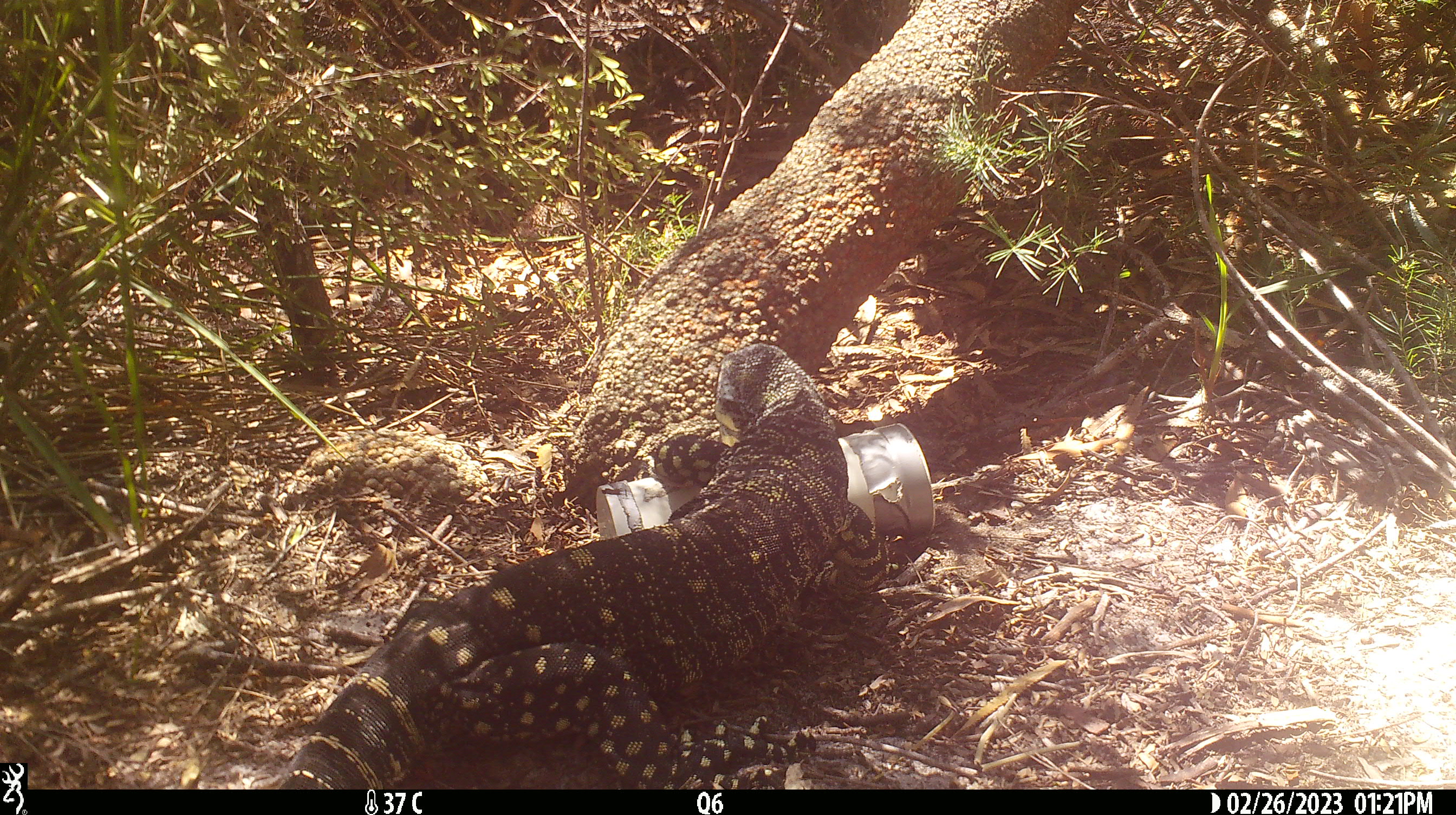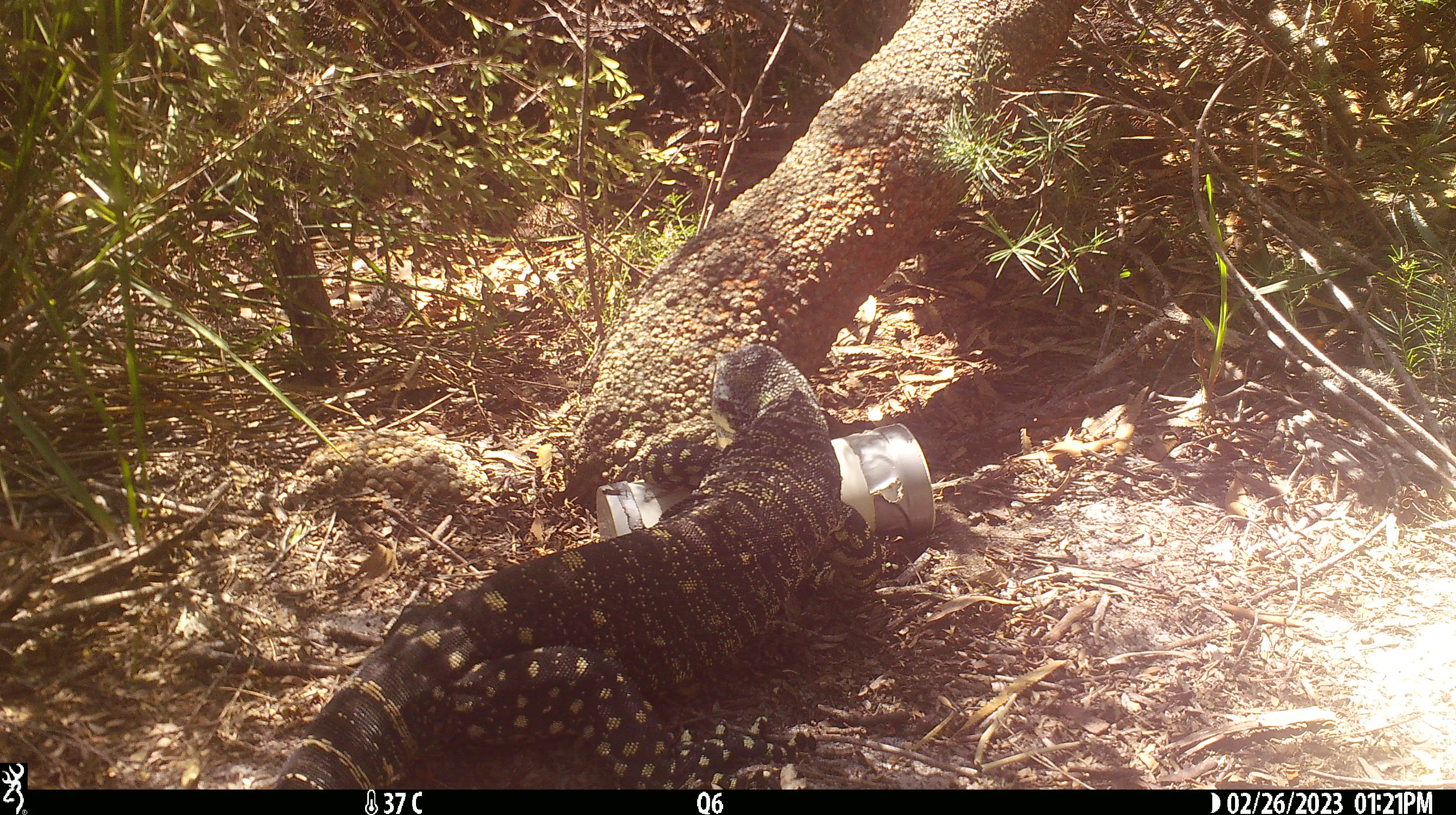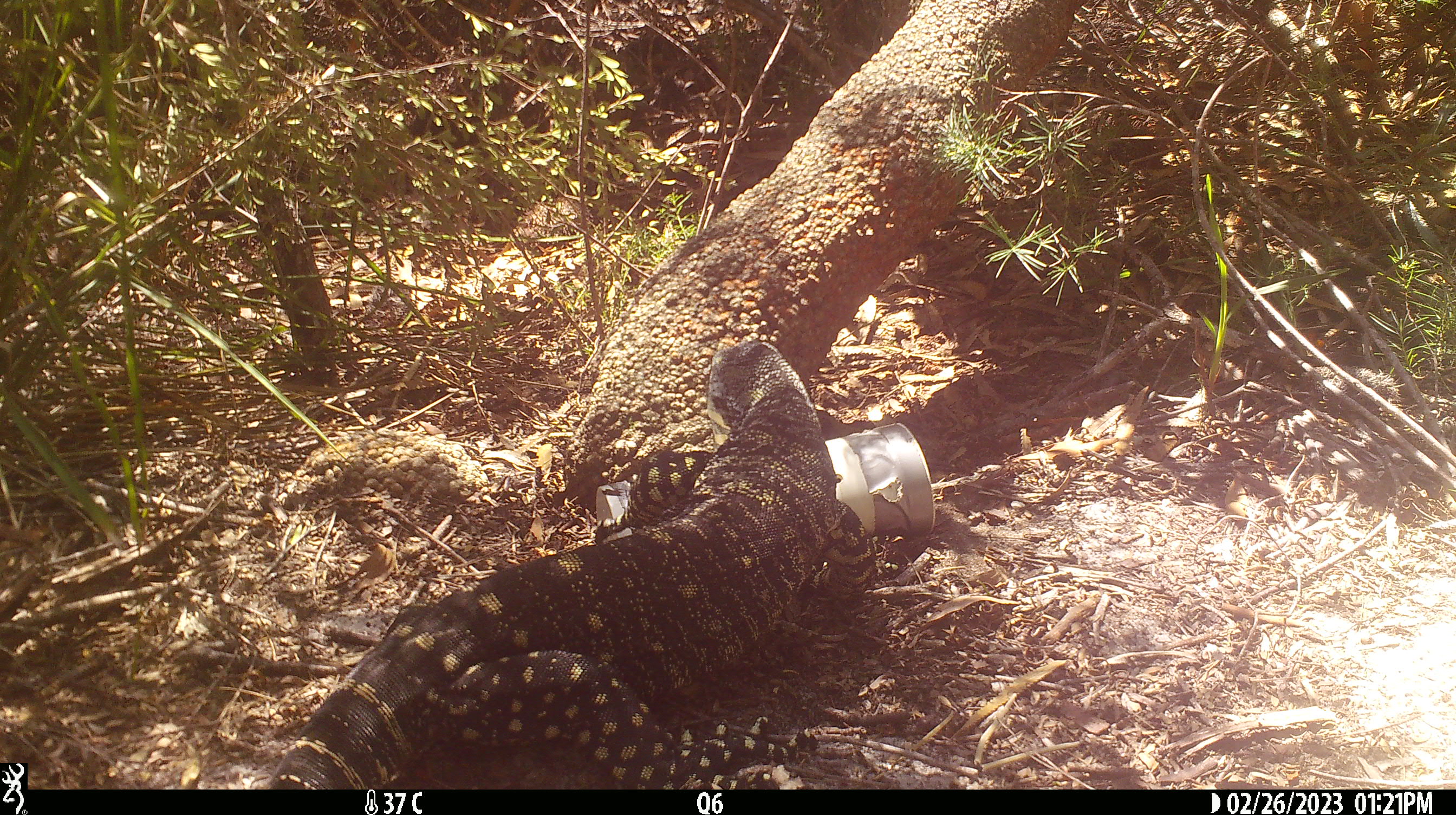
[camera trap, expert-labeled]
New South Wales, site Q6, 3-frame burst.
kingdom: Animalia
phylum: Chordata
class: Reptilia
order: Squamata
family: Varanidae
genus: Varanus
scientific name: Varanus varius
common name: lace monitor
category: goanna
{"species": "goanna (lace monitor) (Varanus varius)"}